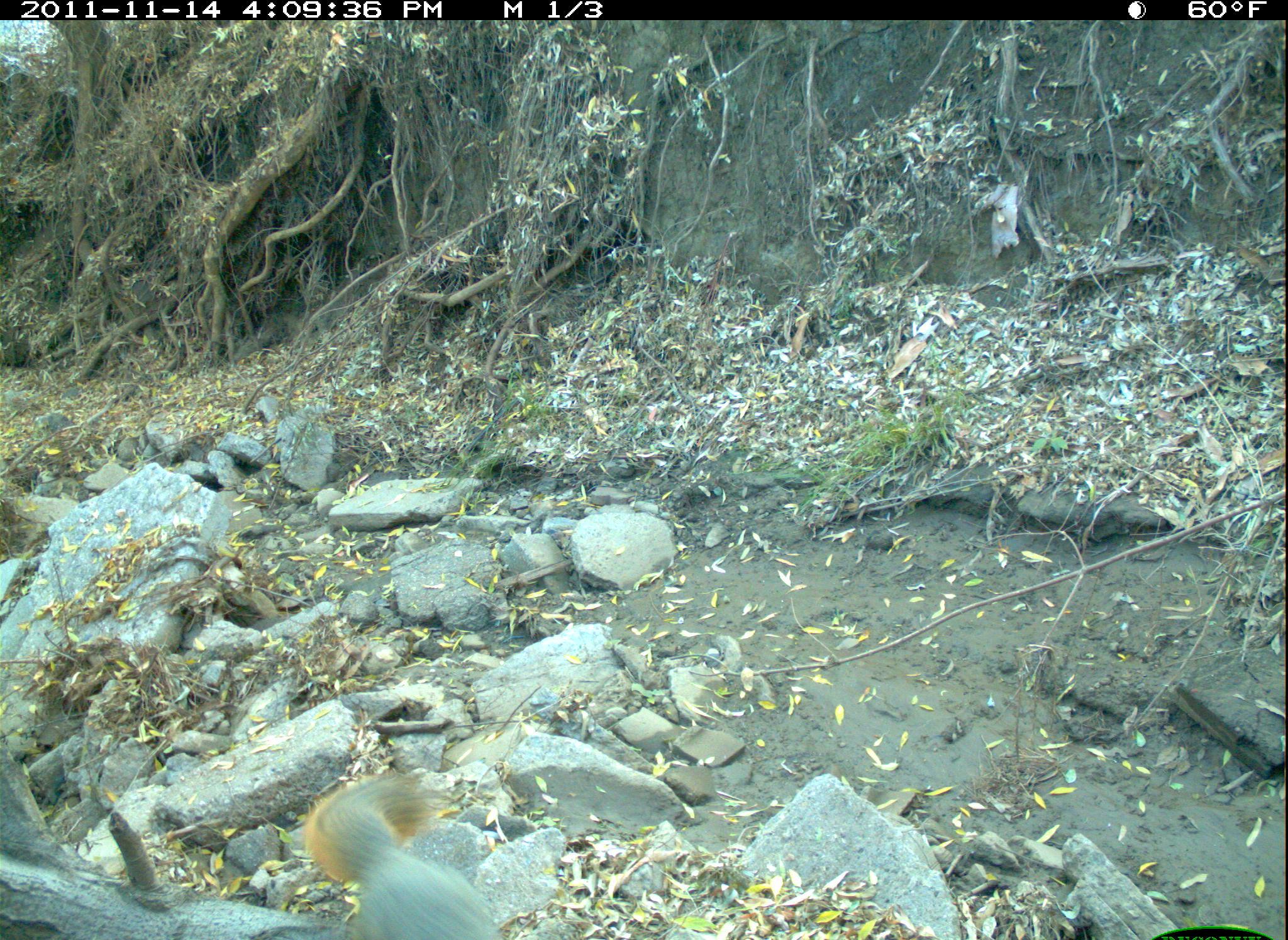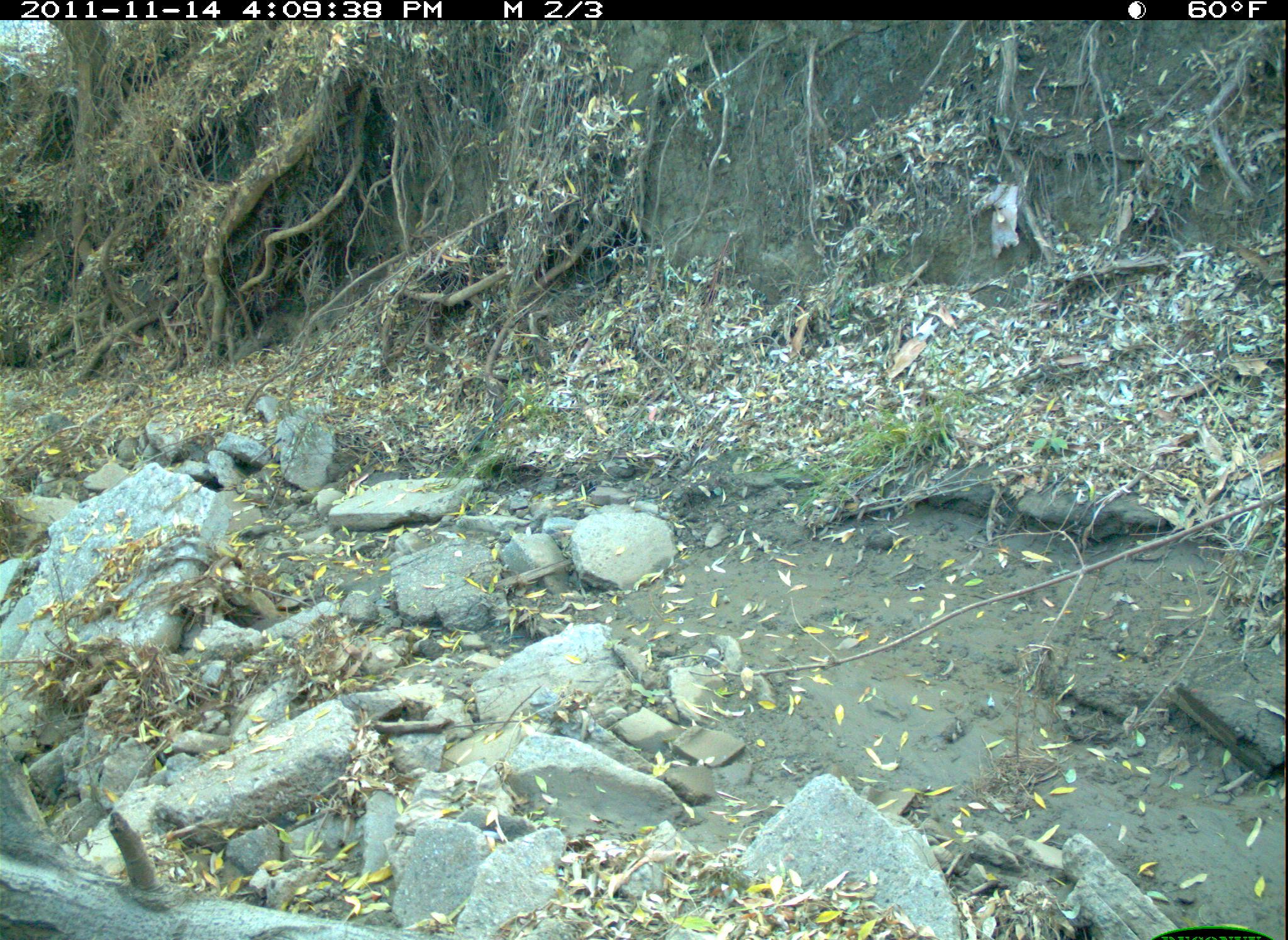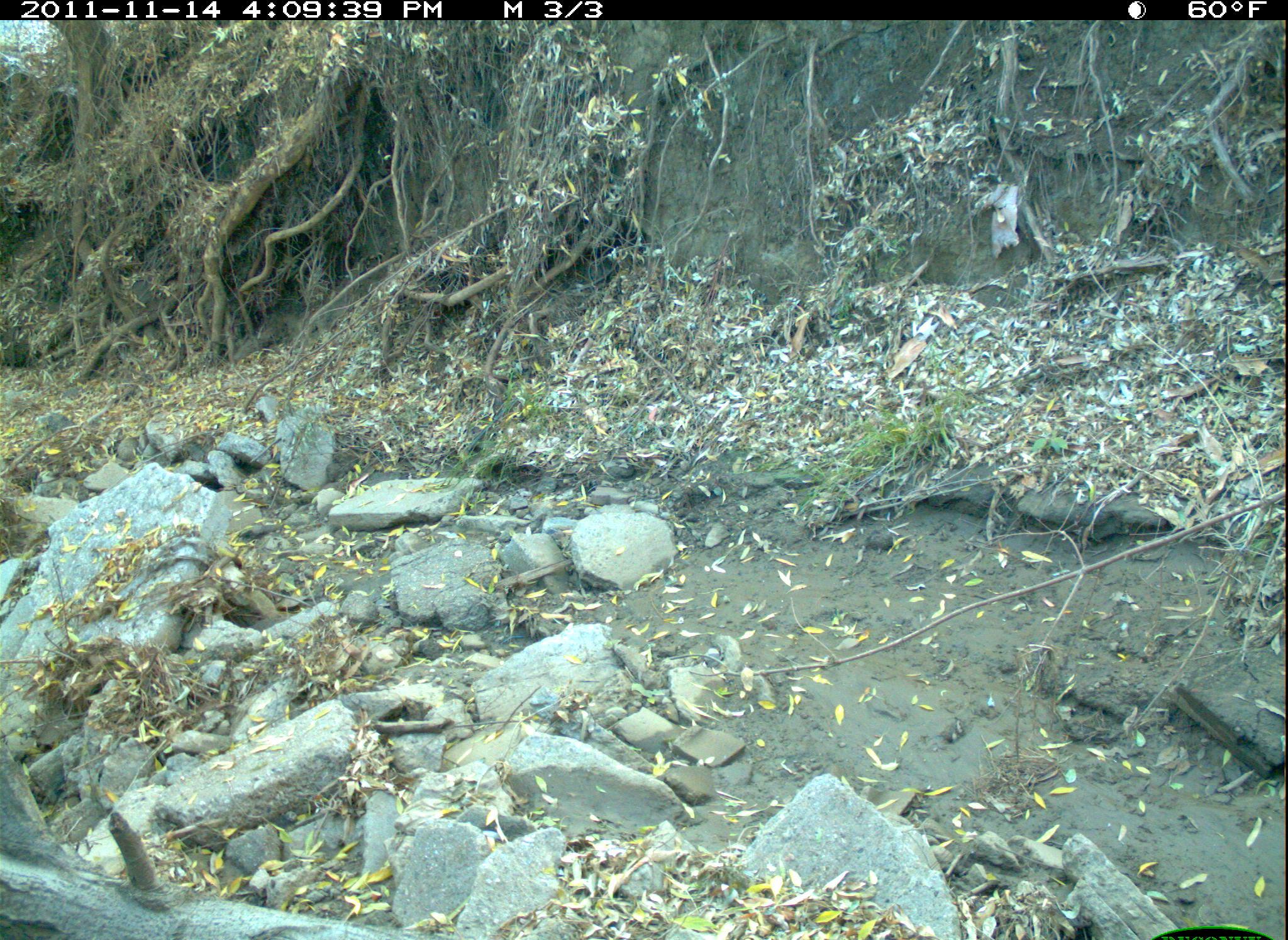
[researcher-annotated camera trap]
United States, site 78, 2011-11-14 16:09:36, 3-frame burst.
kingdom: Animalia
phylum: Chordata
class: Mammalia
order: Rodentia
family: Sciuridae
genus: Sciurus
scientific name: Sciurus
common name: squirrel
Squirrel (Sciurus).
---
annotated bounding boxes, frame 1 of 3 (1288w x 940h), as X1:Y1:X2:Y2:
squirrel: 298:760:536:937